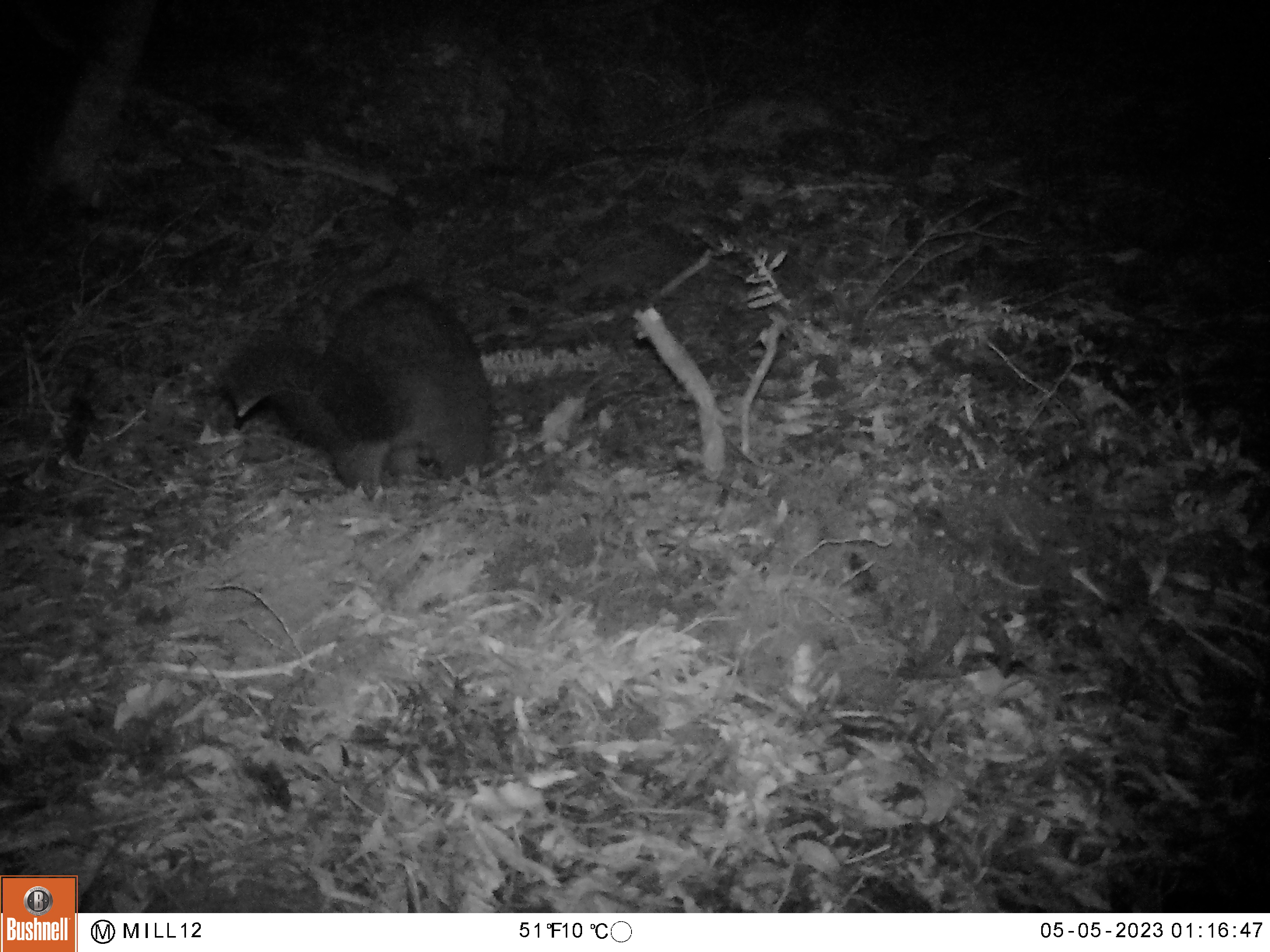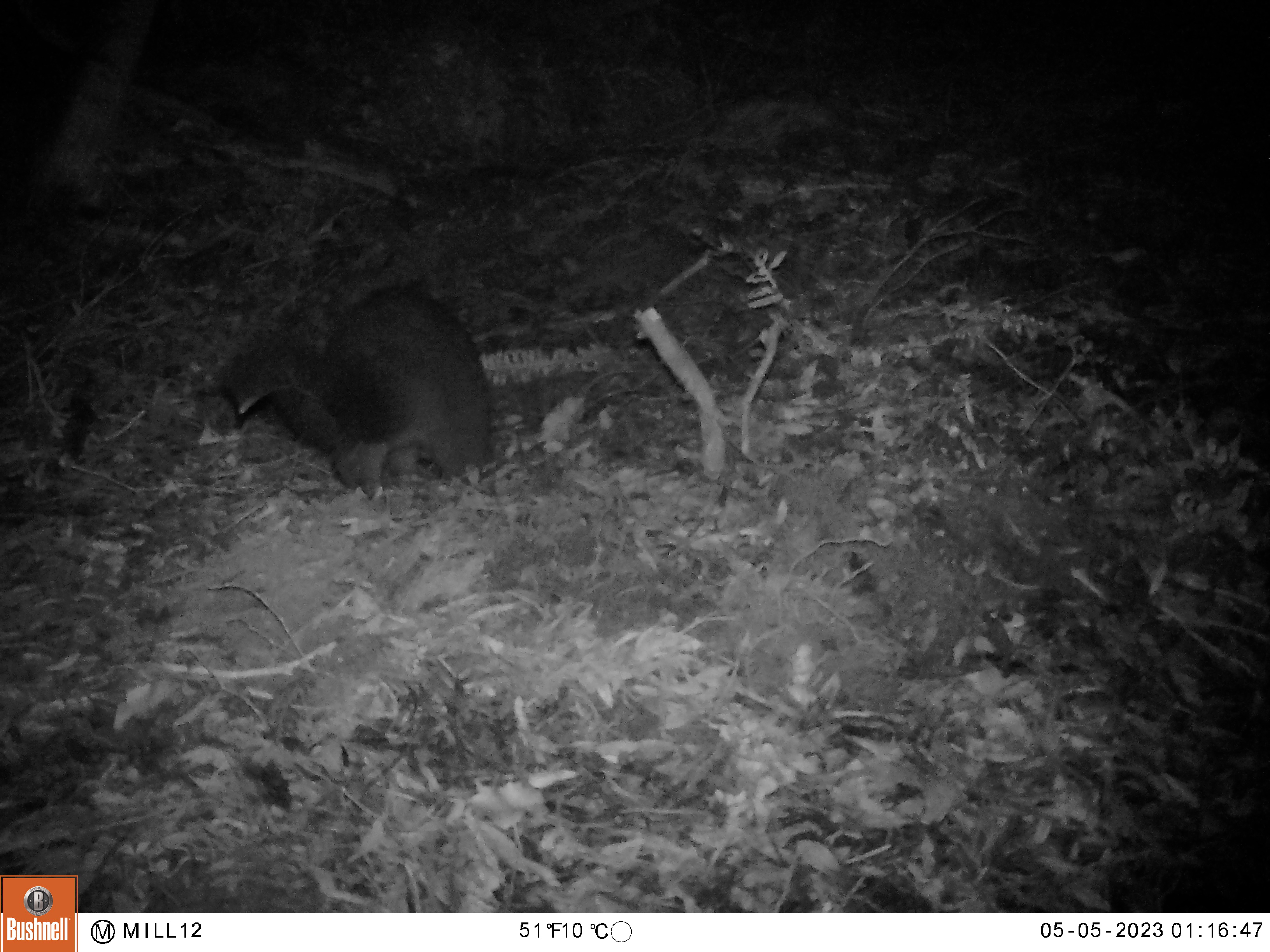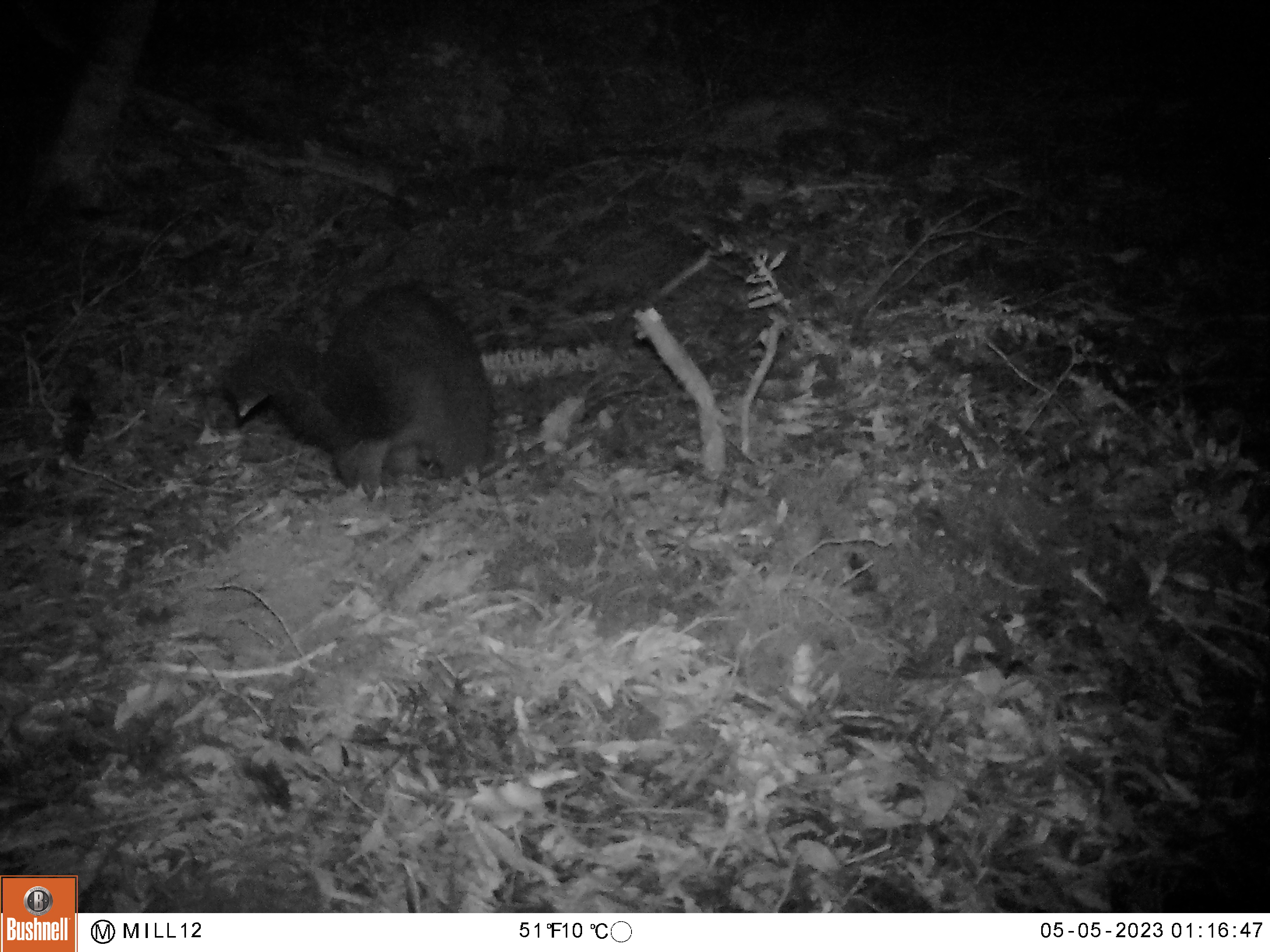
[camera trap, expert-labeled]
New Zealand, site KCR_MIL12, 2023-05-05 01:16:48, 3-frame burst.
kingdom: Animalia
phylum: Chordata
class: Mammalia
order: Diprotodontia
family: Phalangeridae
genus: Trichosurus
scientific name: Trichosurus vulpecula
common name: common brushtail possum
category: possum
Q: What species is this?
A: Possum (common brushtail possum) (Trichosurus vulpecula).